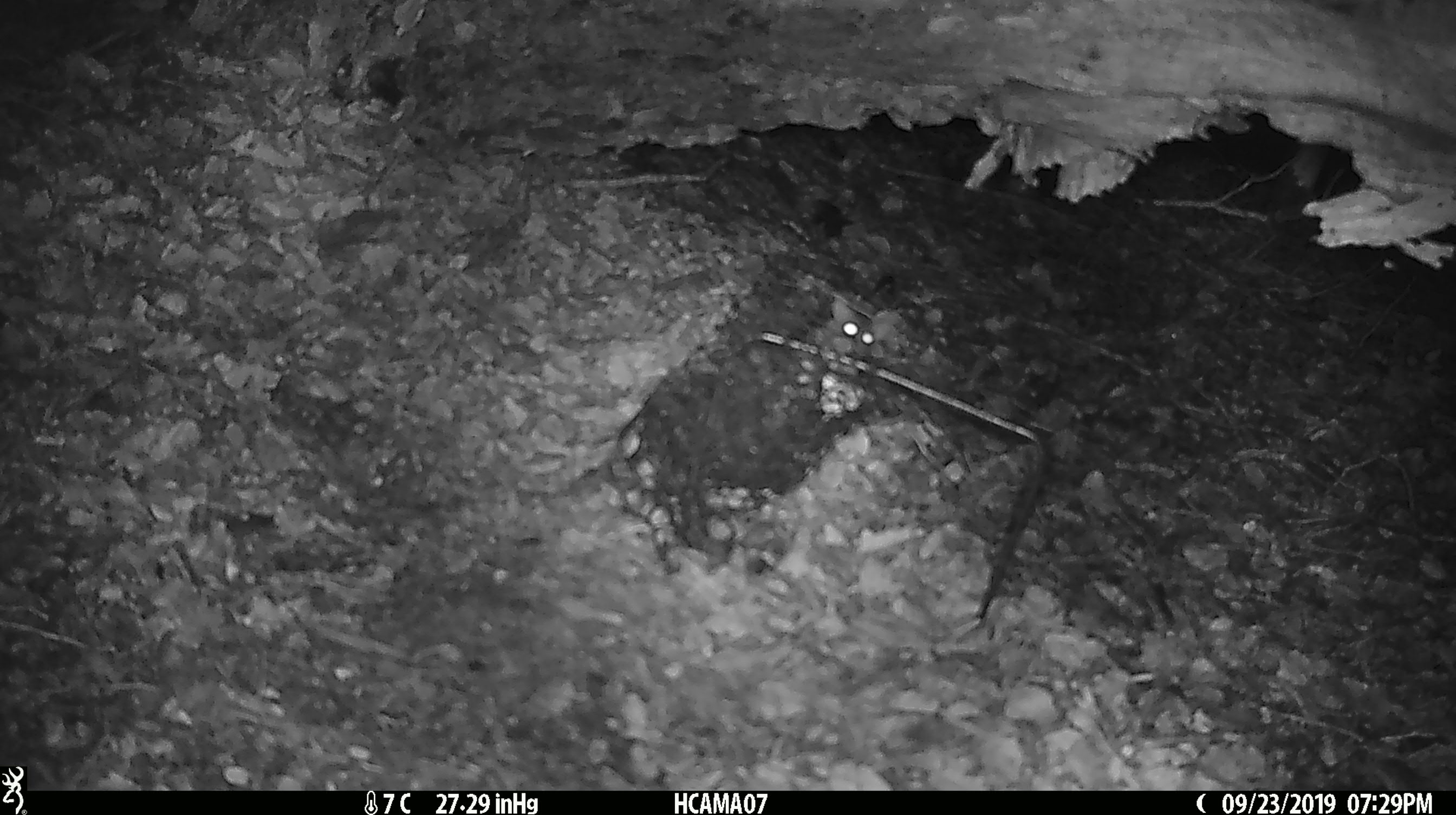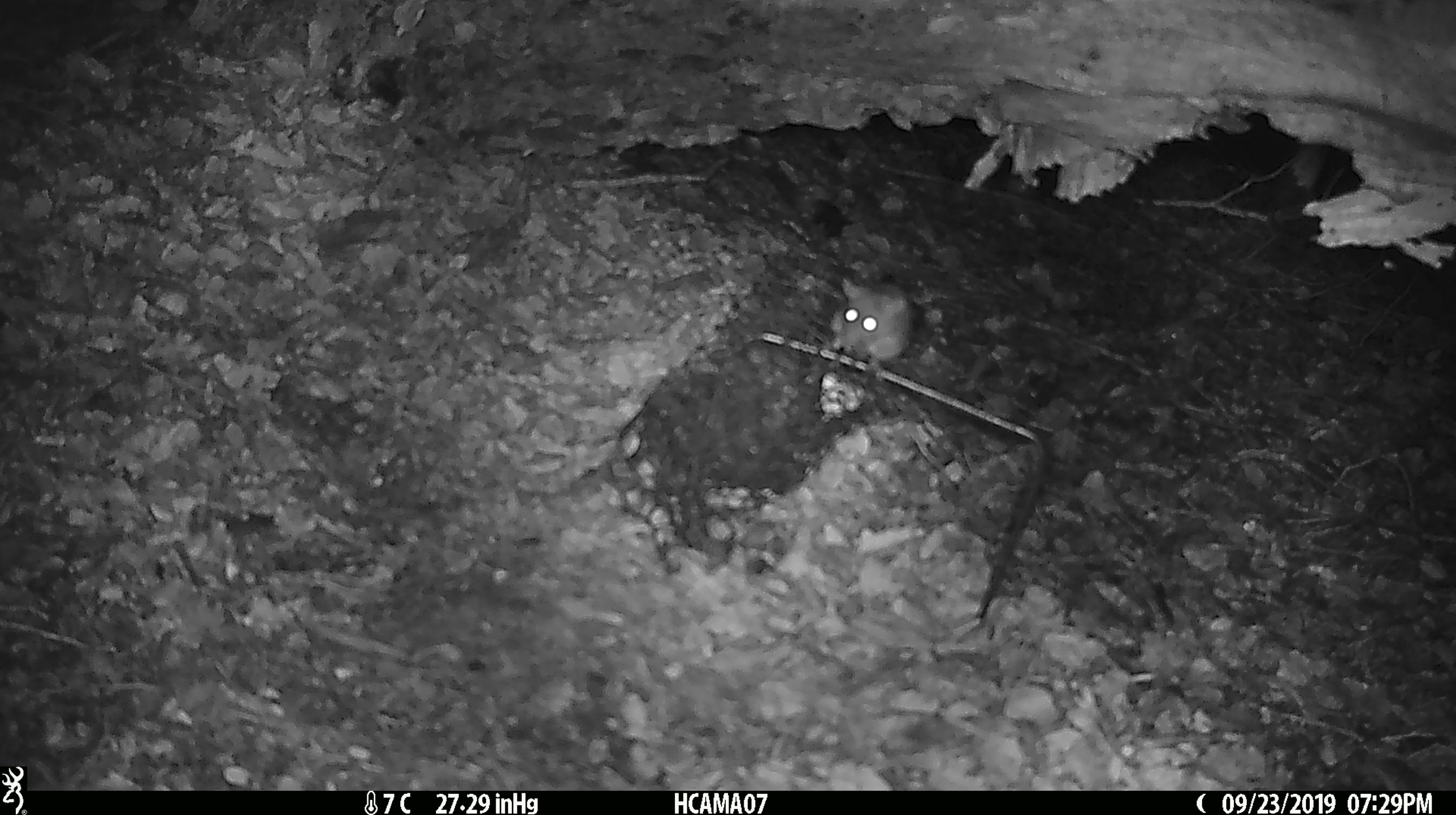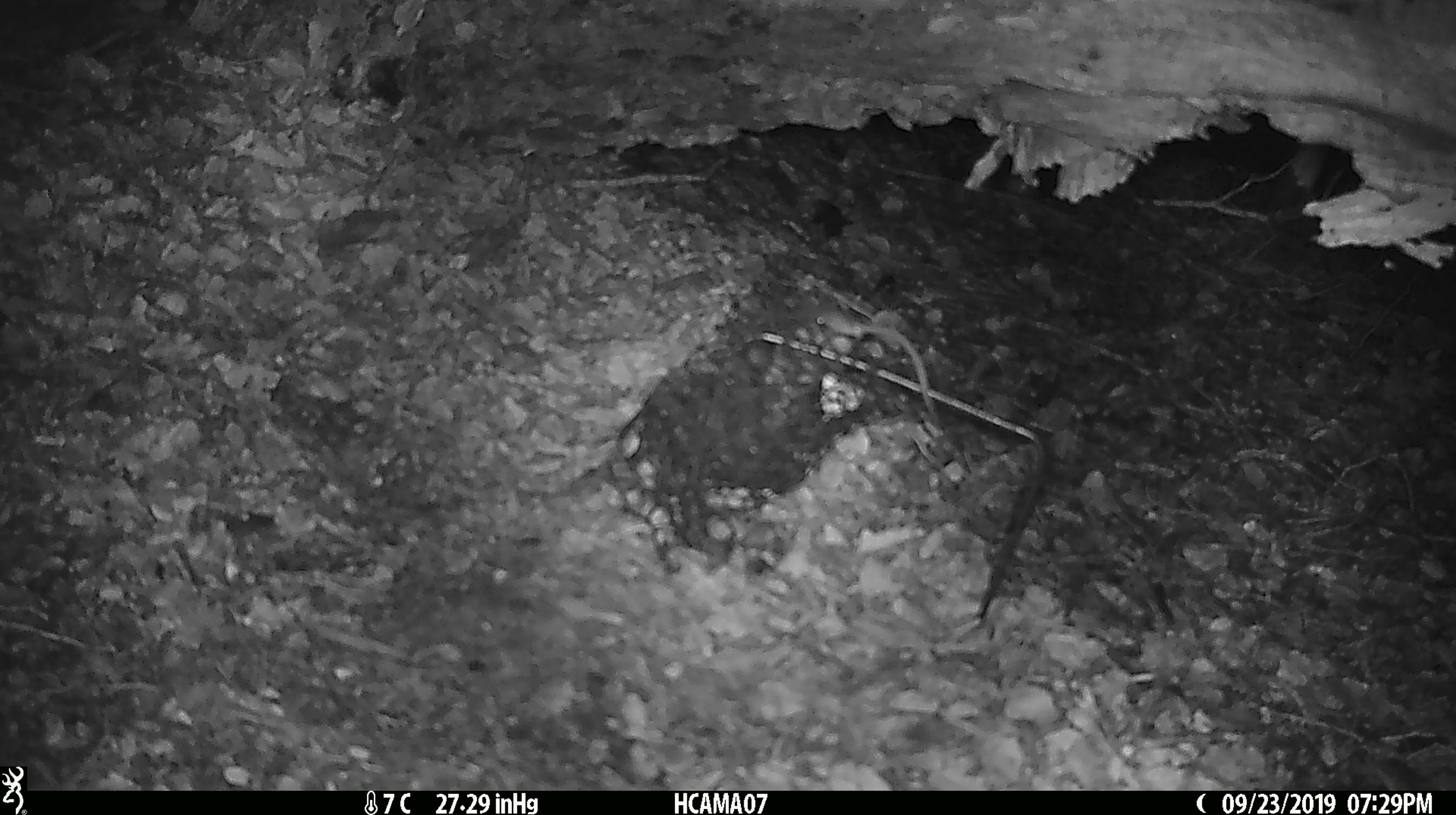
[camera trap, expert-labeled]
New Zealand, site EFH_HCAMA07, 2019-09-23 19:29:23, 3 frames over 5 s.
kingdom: Animalia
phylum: Chordata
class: Mammalia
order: Rodentia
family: Muridae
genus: Mus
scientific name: Mus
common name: mouse